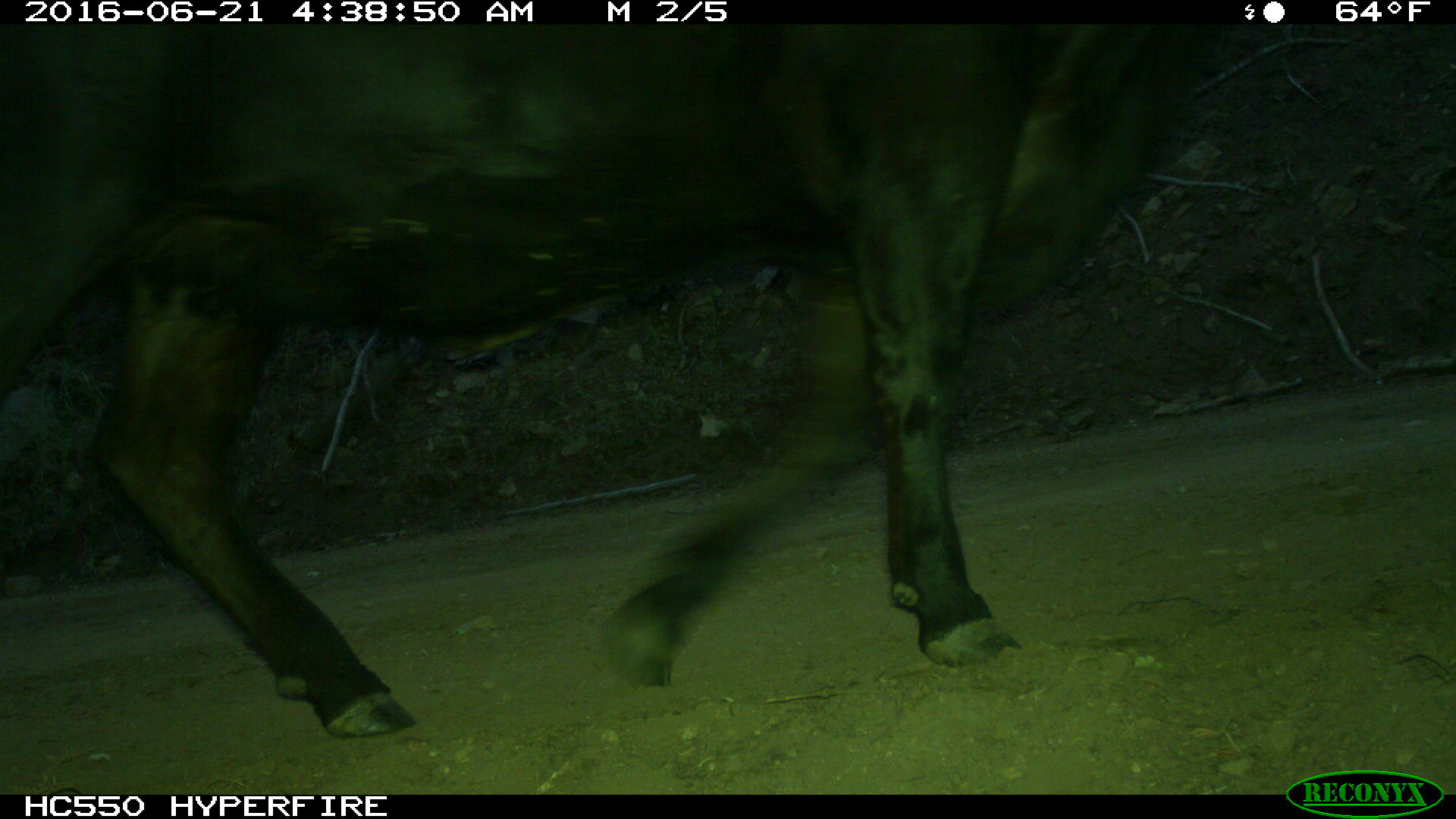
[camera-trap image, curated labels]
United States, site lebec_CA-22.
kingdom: Animalia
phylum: Chordata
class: Mammalia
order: Artiodactyla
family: Bovidae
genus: Bos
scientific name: Bos taurus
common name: domestic cow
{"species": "Bos taurus (domestic cow)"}